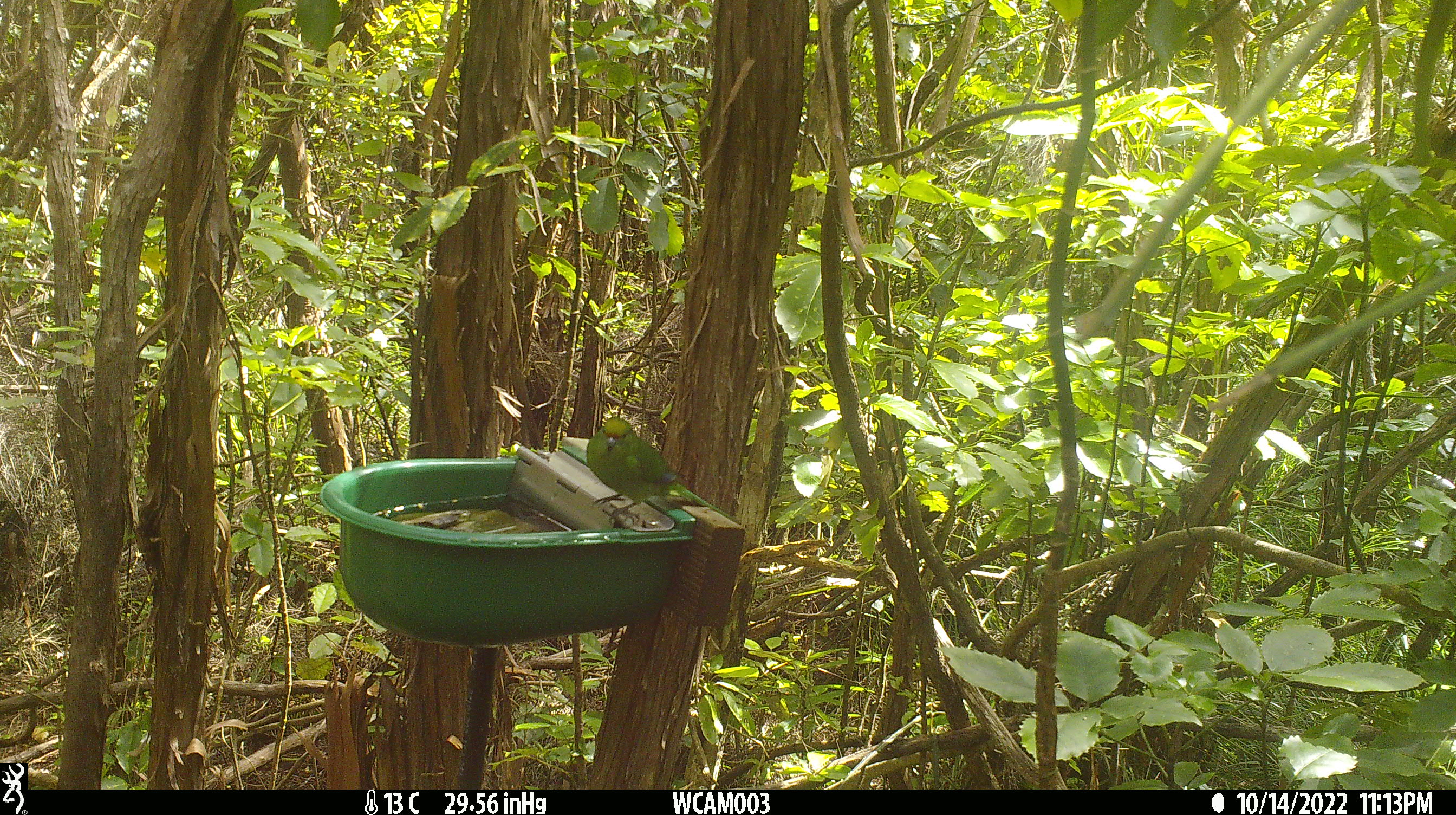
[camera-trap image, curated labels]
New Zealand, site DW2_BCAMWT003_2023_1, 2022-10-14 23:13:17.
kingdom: Animalia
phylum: Chordata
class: Aves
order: Psittaciformes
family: Psittaculidae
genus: Cyanoramphus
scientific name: Cyanoramphus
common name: parakeet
Parakeet (Cyanoramphus).